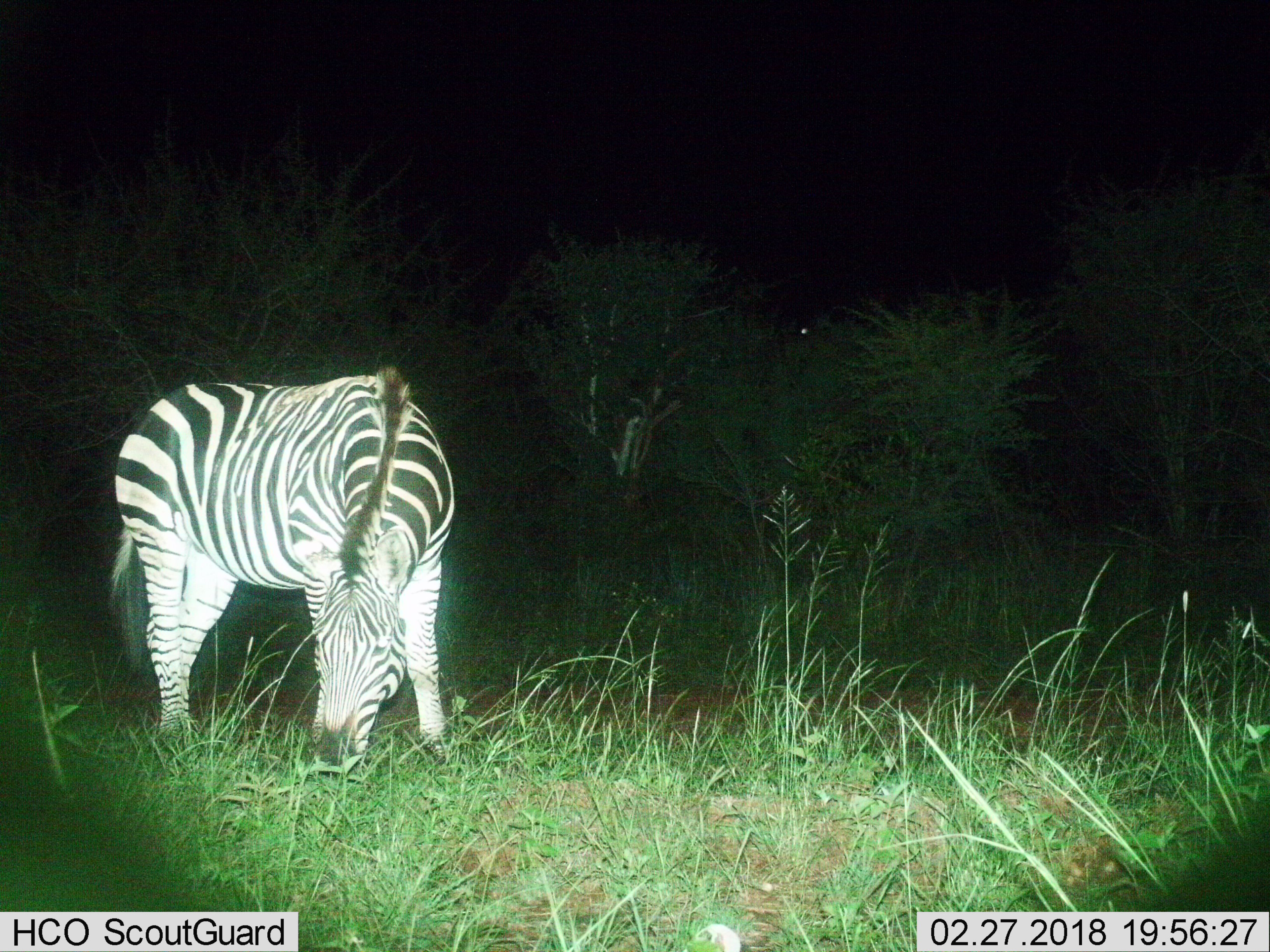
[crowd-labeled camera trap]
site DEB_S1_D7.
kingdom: Animalia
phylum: Chordata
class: Mammalia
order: Perissodactyla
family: Equidae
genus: Equus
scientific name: Equus quagga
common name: plains zebra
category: zebraplains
Zebraplains (plains zebra) (Equus quagga), count 1. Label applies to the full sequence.